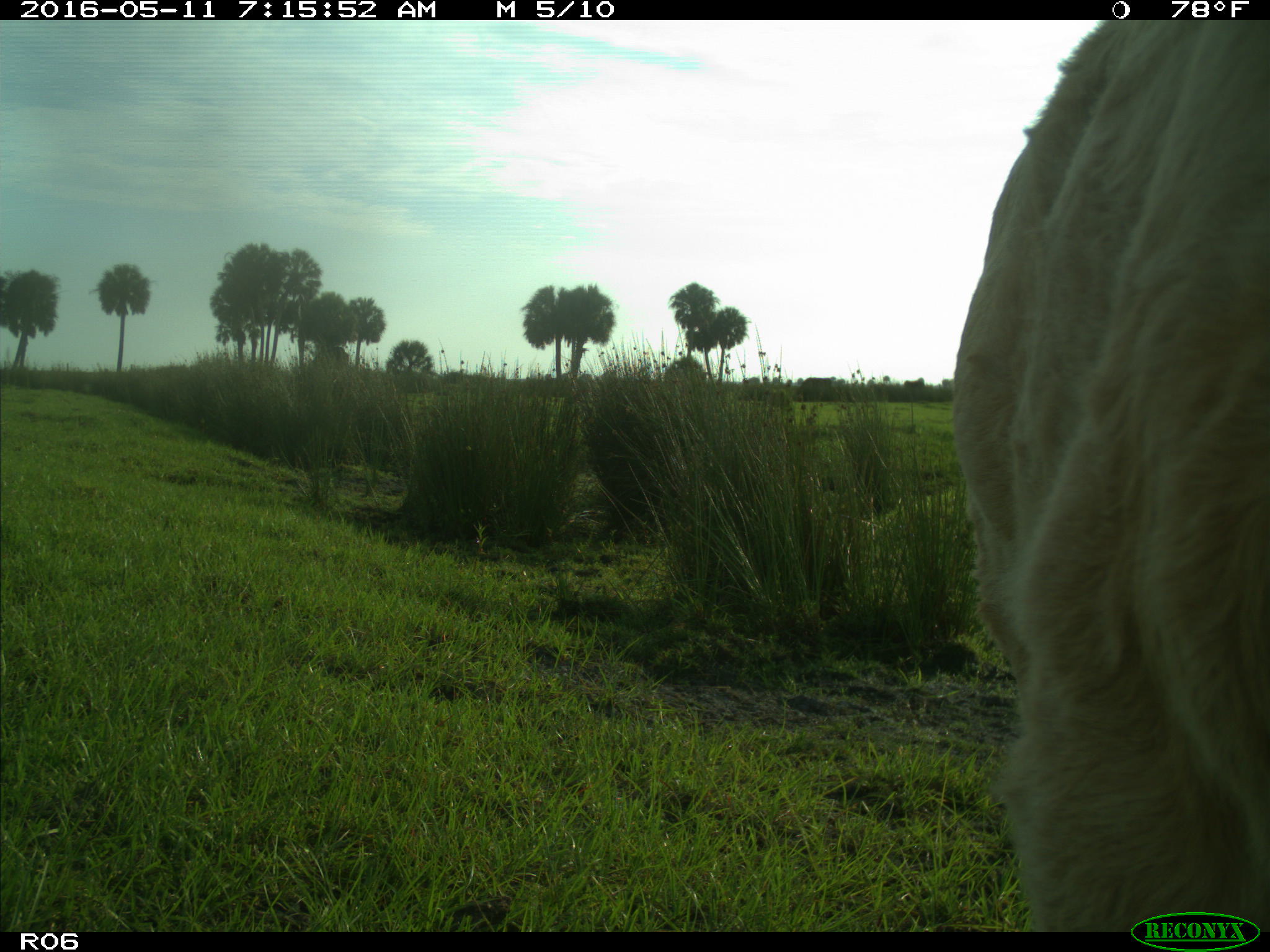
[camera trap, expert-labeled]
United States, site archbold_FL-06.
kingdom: Animalia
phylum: Chordata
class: Mammalia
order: Artiodactyla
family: Bovidae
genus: Bos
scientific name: Bos taurus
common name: domestic cow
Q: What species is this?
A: Bos taurus (domestic cow).